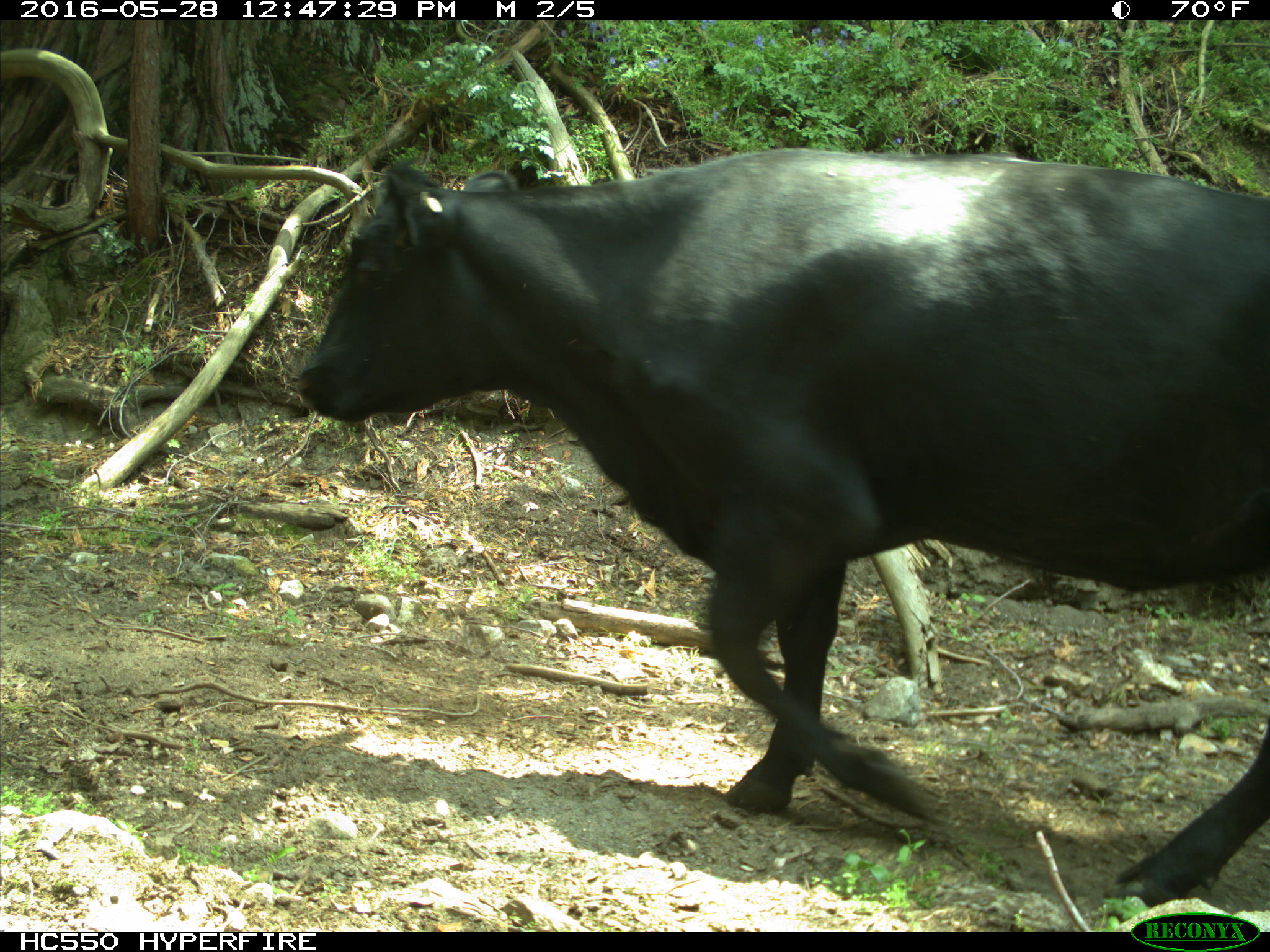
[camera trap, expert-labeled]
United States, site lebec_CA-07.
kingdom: Animalia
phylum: Chordata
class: Mammalia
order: Artiodactyla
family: Bovidae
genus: Bos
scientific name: Bos taurus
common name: domestic cow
Bos taurus (domestic cow).